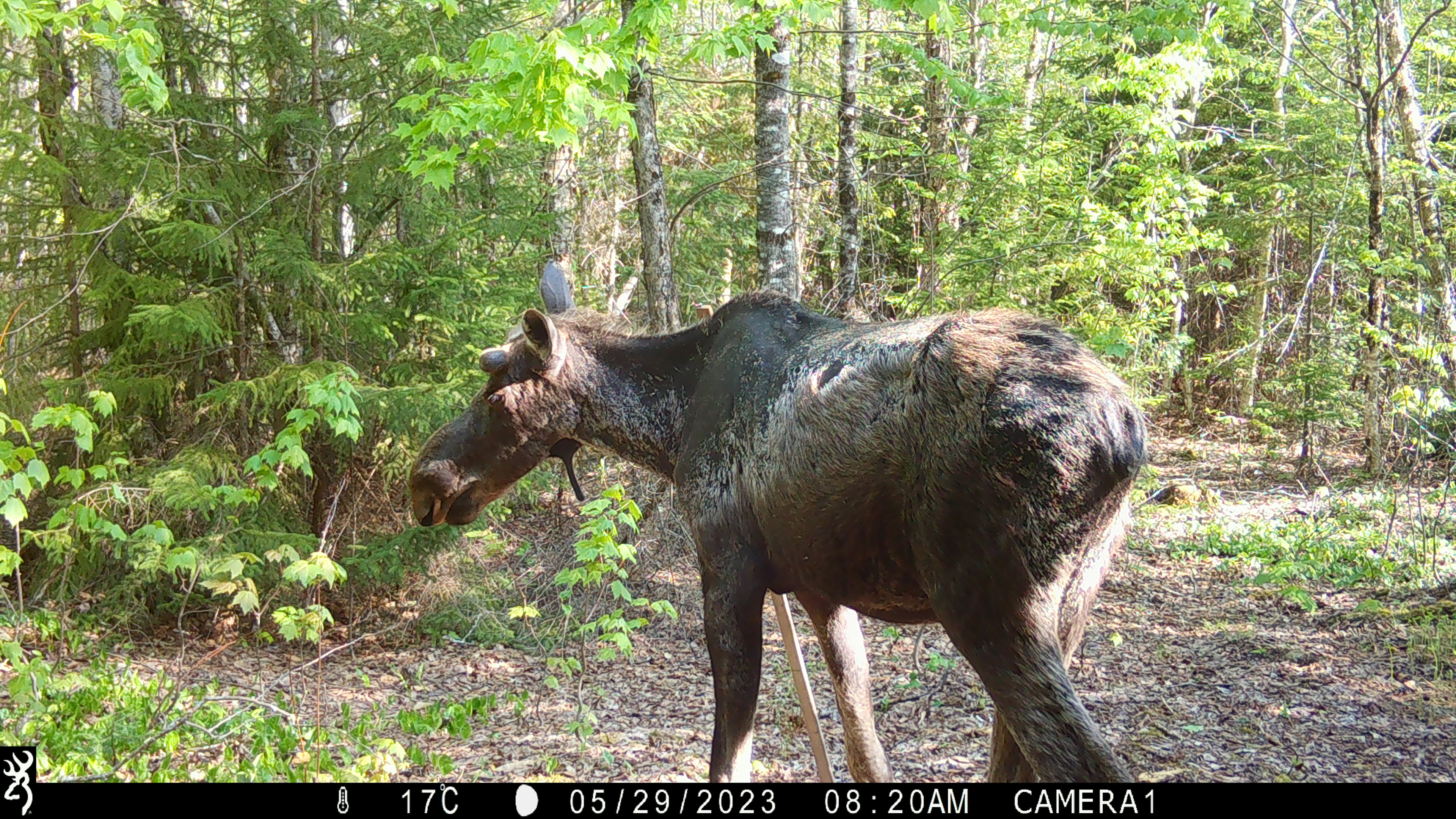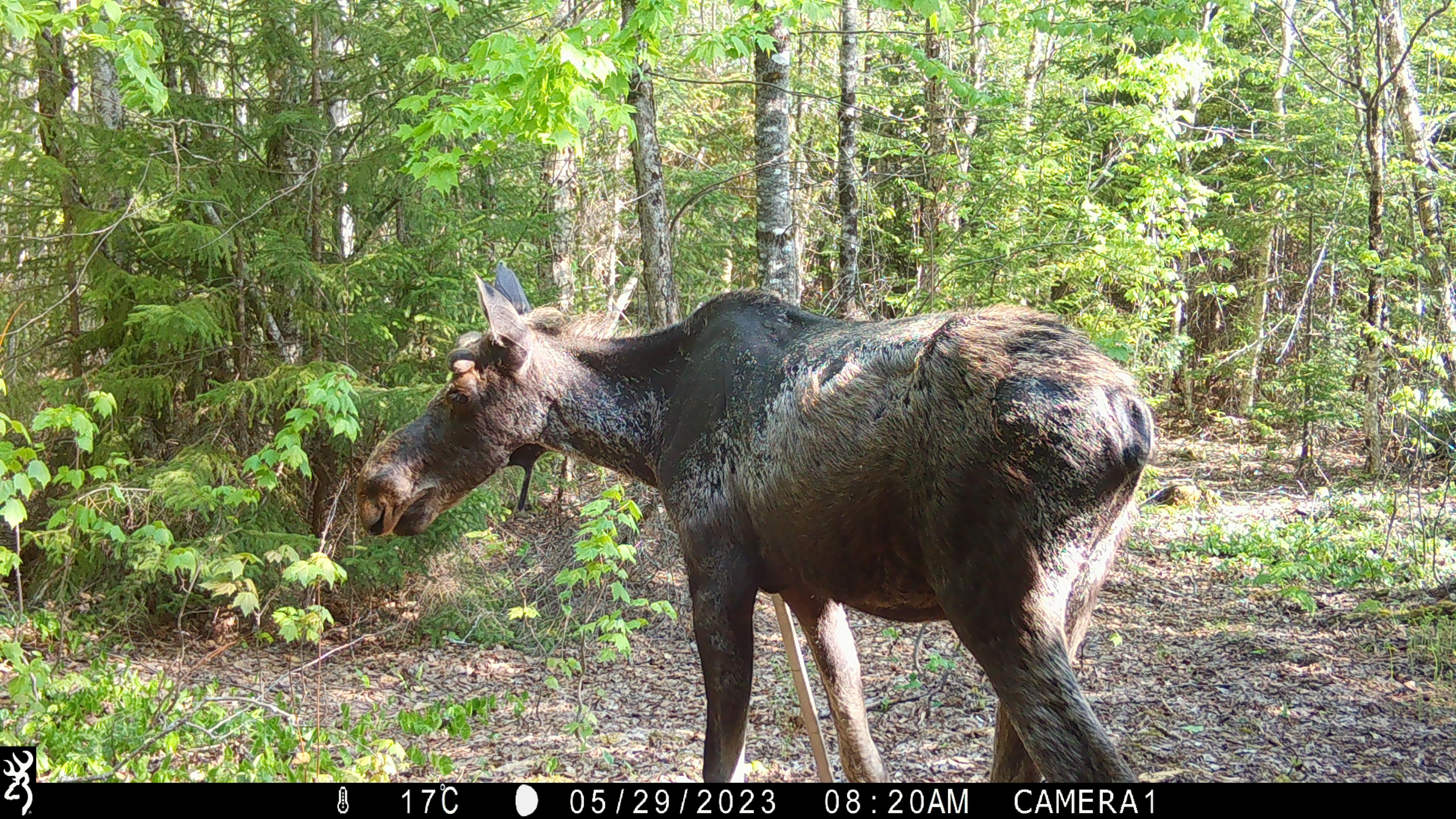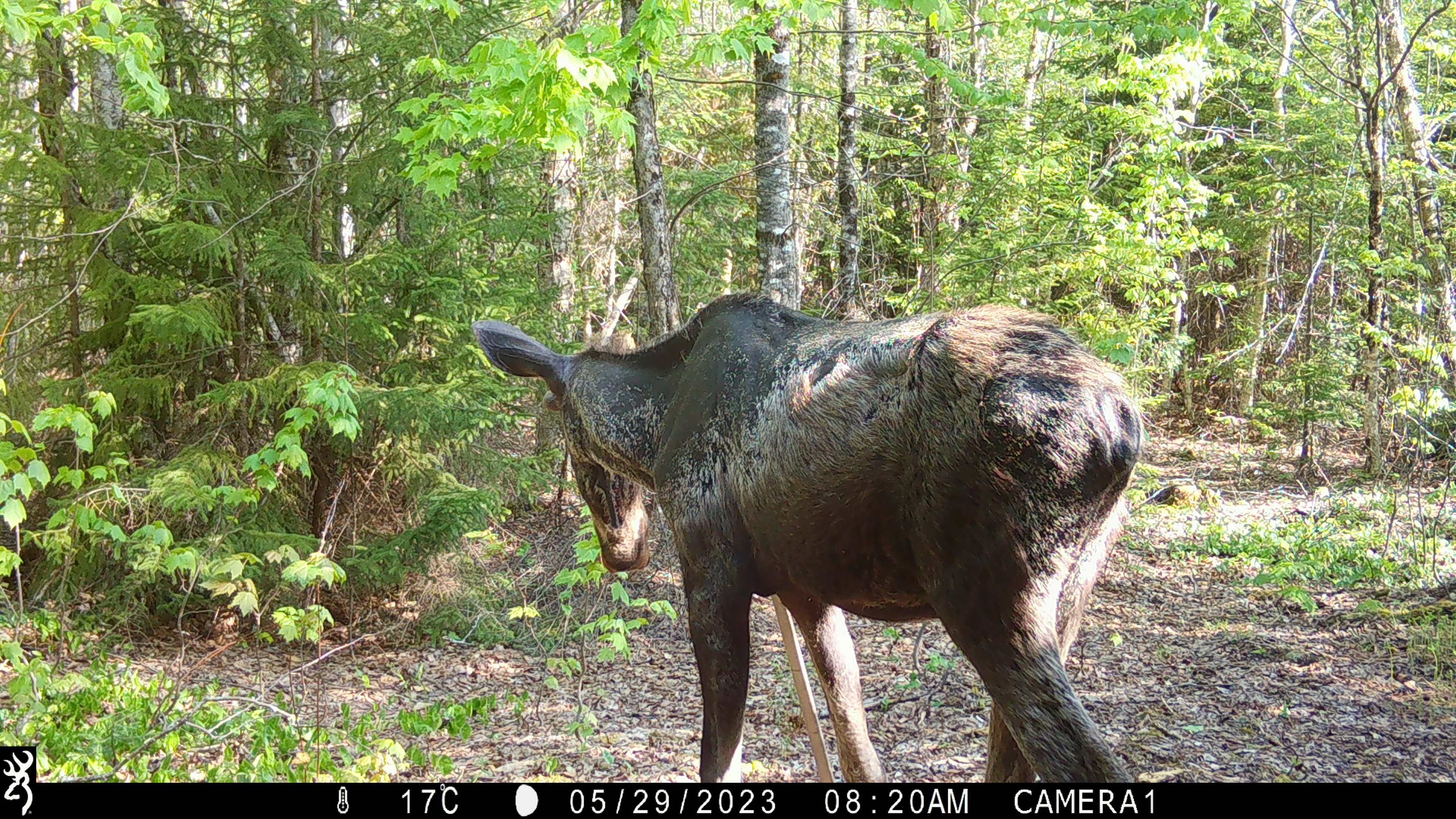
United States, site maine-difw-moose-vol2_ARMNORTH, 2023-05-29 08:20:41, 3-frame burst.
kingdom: Animalia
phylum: Chordata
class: Mammalia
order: Artiodactyla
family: Cervidae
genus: Alces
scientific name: Alces alces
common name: moose